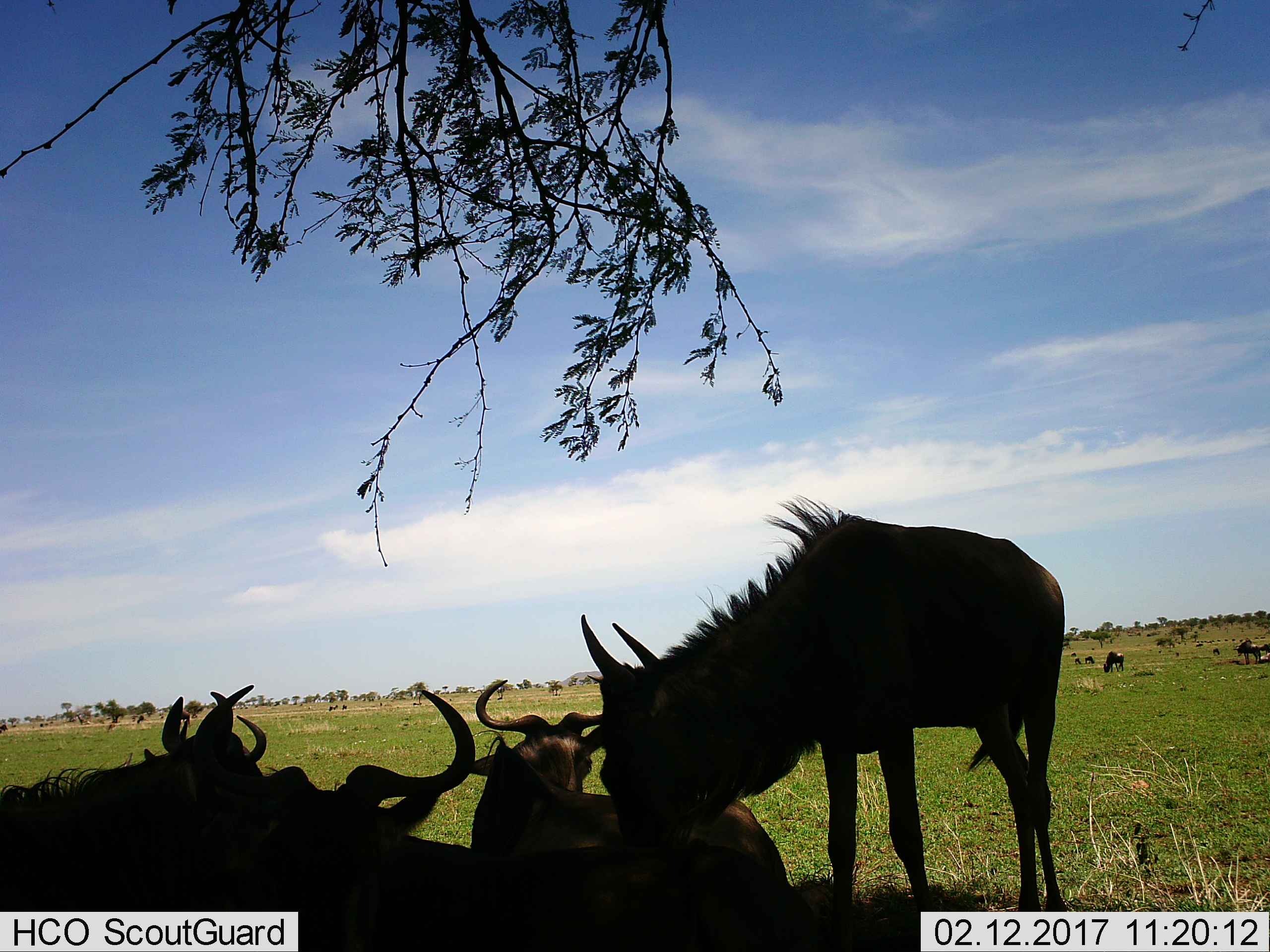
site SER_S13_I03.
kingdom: Animalia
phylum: Chordata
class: Mammalia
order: Artiodactyla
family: Bovidae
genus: Connochaetes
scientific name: Connochaetes taurinus taurinus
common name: blue wildebeest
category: wildebeestblue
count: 8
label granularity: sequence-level